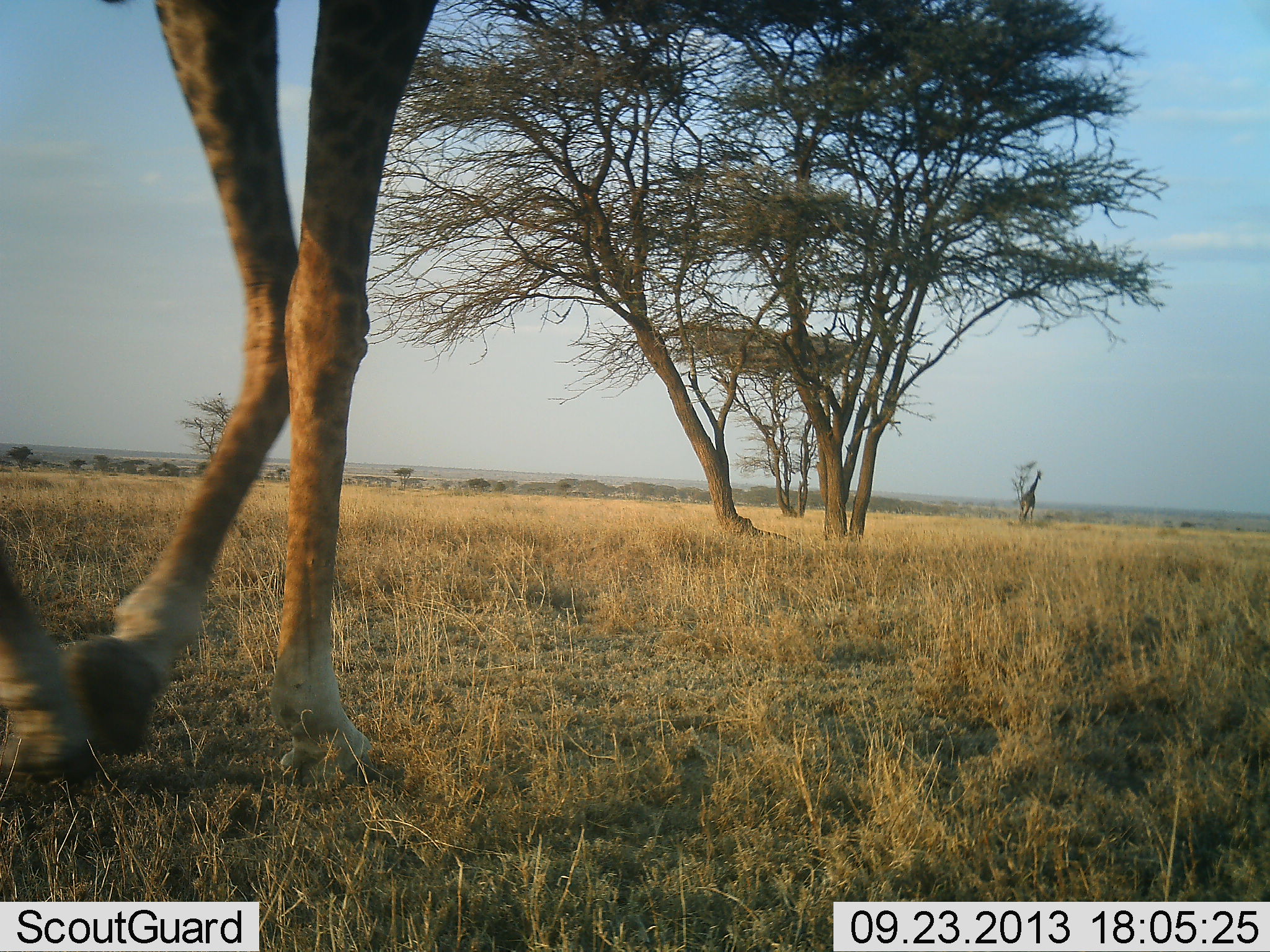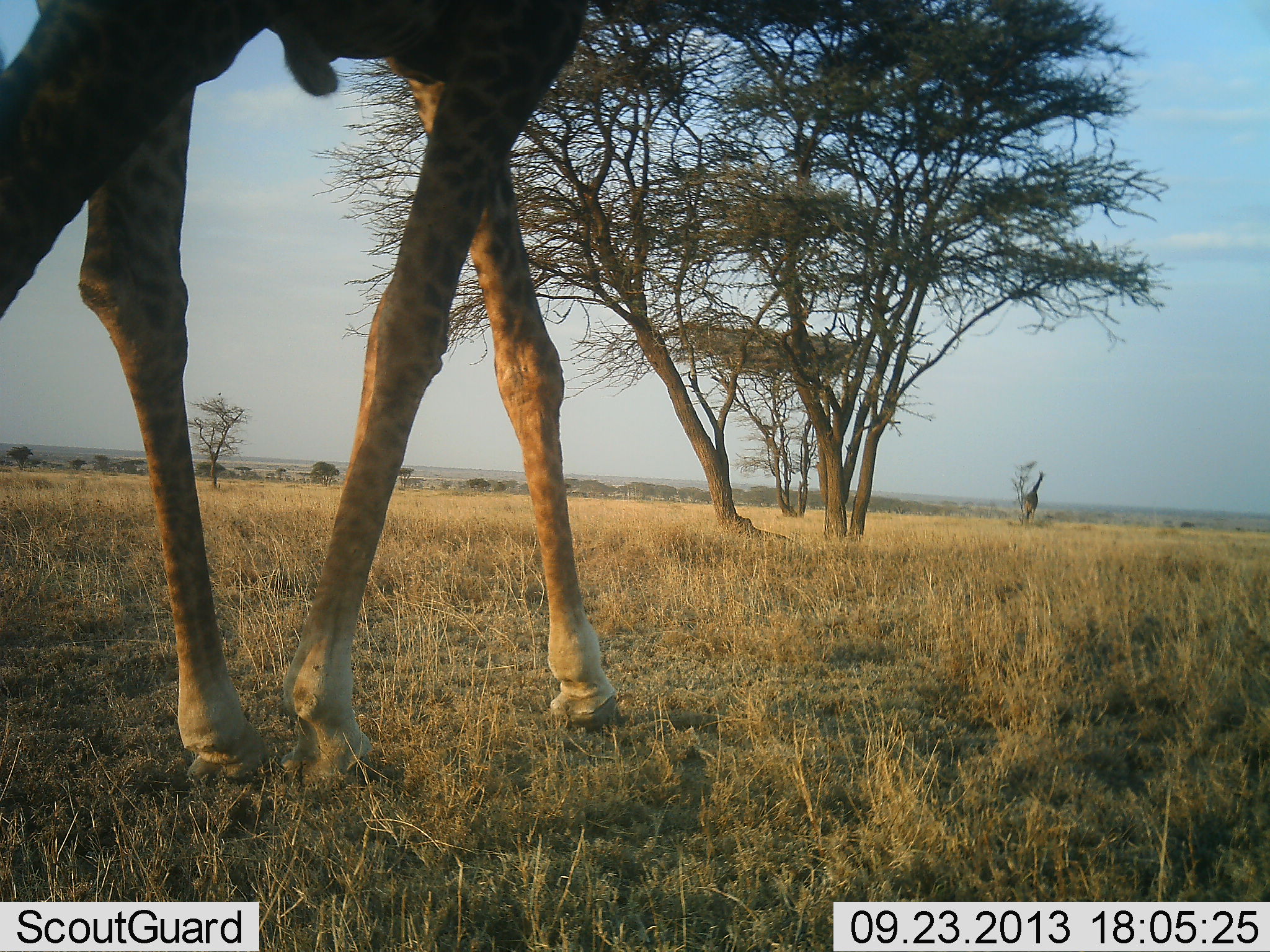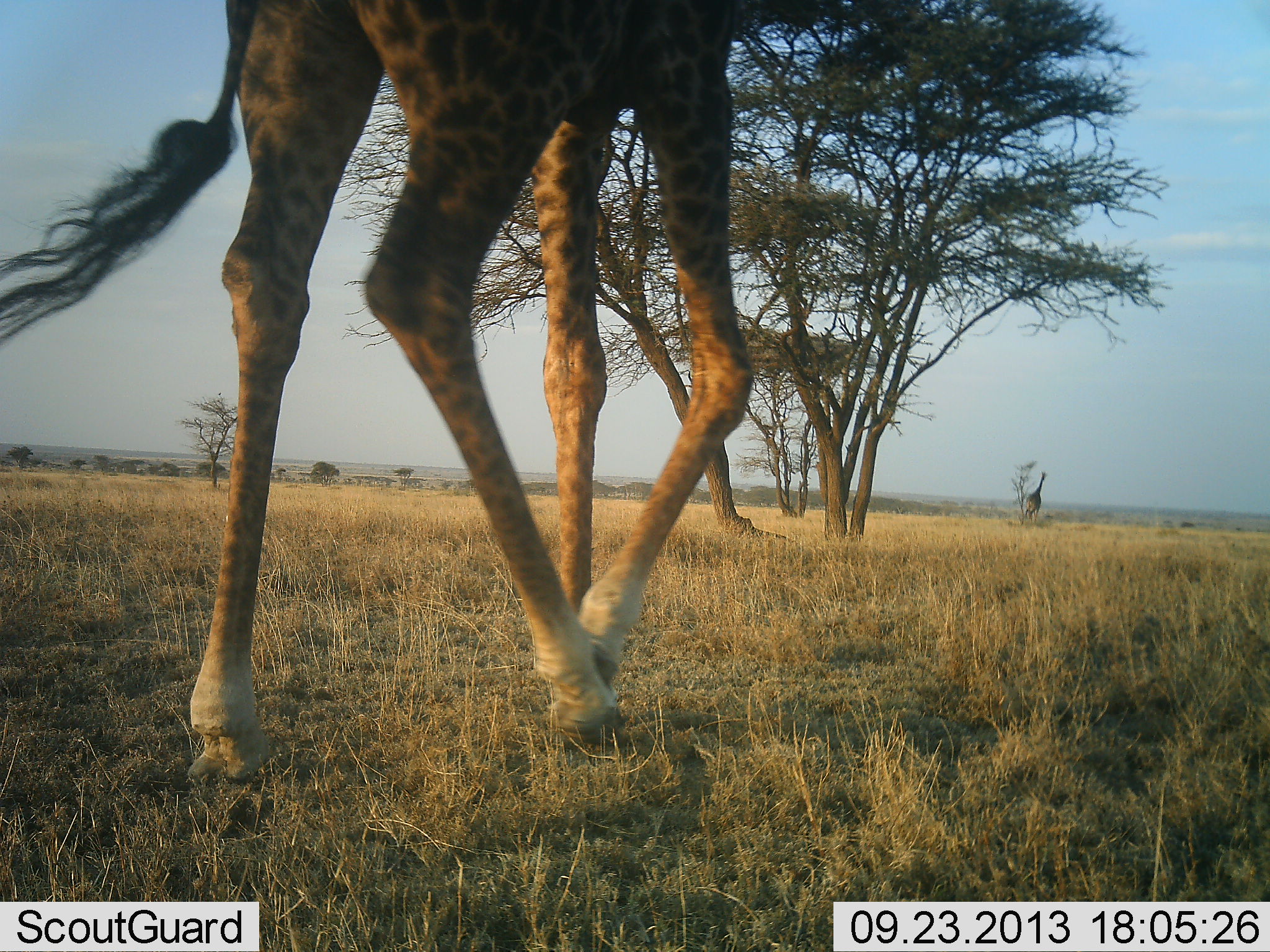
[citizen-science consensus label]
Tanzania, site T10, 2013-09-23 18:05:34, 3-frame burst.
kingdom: Animalia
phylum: Chordata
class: Mammalia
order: Artiodactyla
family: Giraffidae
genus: Giraffa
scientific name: Giraffa camelopardalis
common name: giraffe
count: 2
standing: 3%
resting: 0%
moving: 97%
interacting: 0%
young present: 0%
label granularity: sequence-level